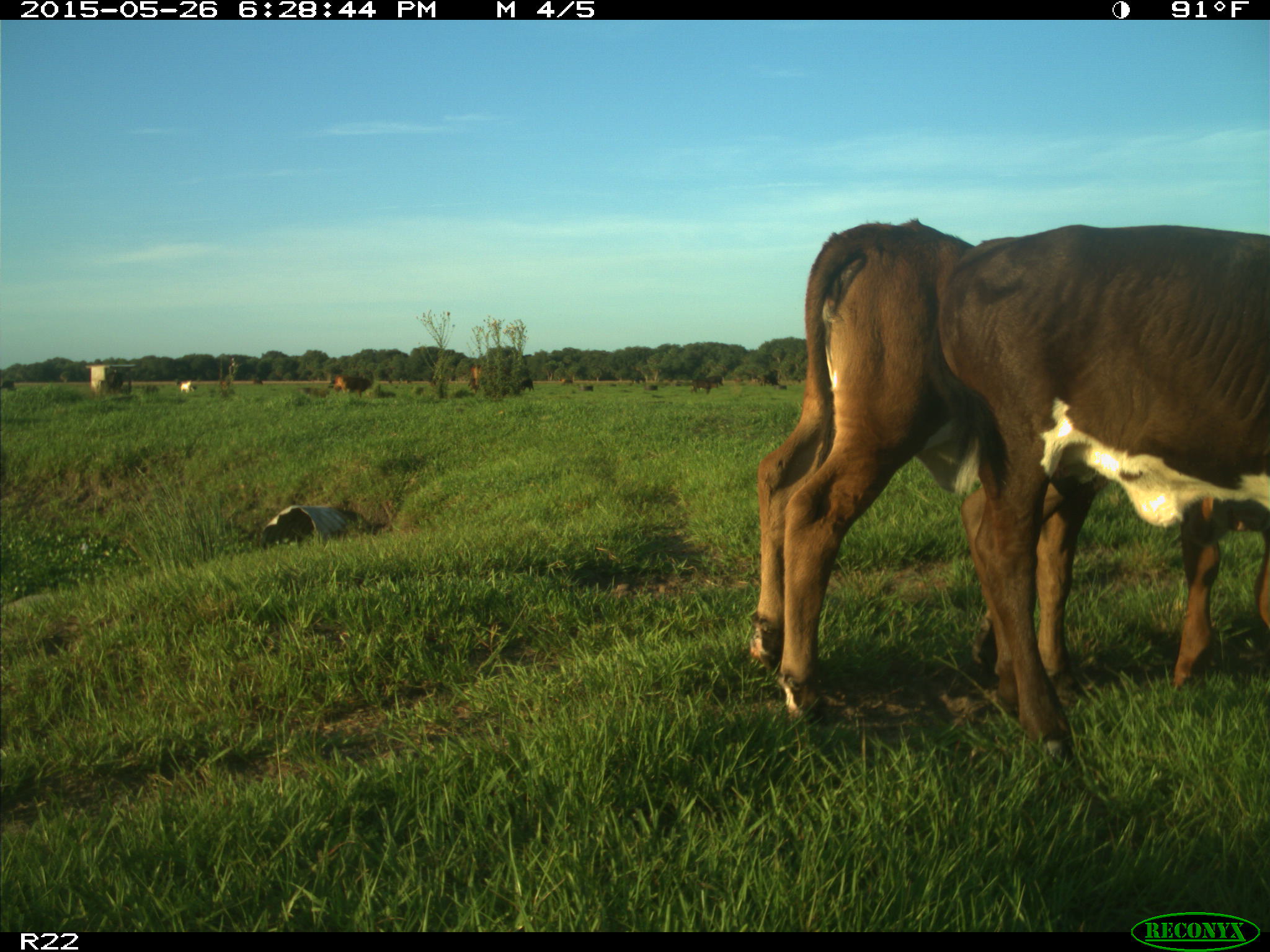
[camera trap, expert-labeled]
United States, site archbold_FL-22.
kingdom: Animalia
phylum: Chordata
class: Mammalia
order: Artiodactyla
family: Bovidae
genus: Bos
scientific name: Bos taurus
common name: domestic cow